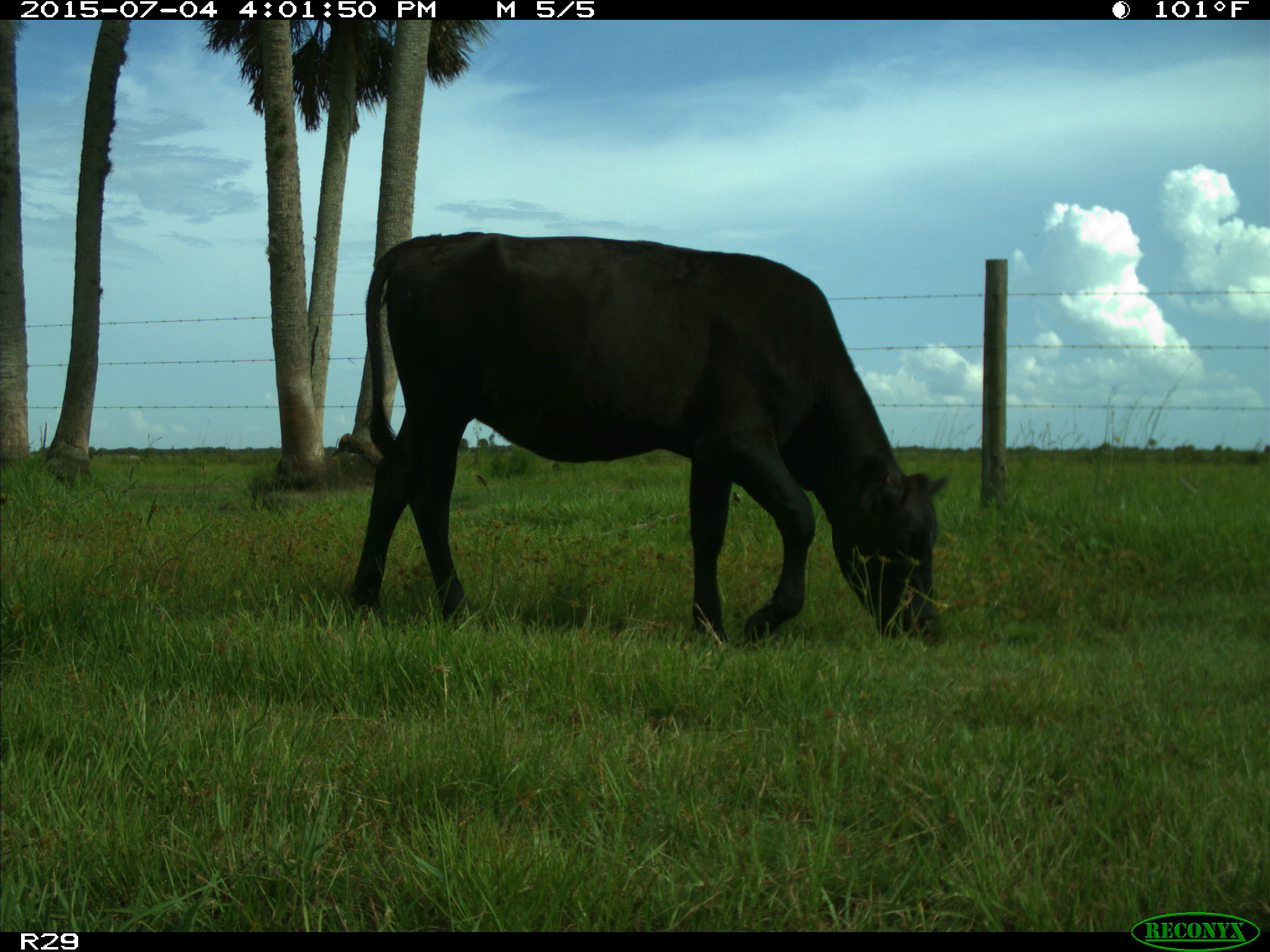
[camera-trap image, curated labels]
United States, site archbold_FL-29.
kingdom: Animalia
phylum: Chordata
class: Mammalia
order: Artiodactyla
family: Bovidae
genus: Bos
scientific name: Bos taurus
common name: domestic cow